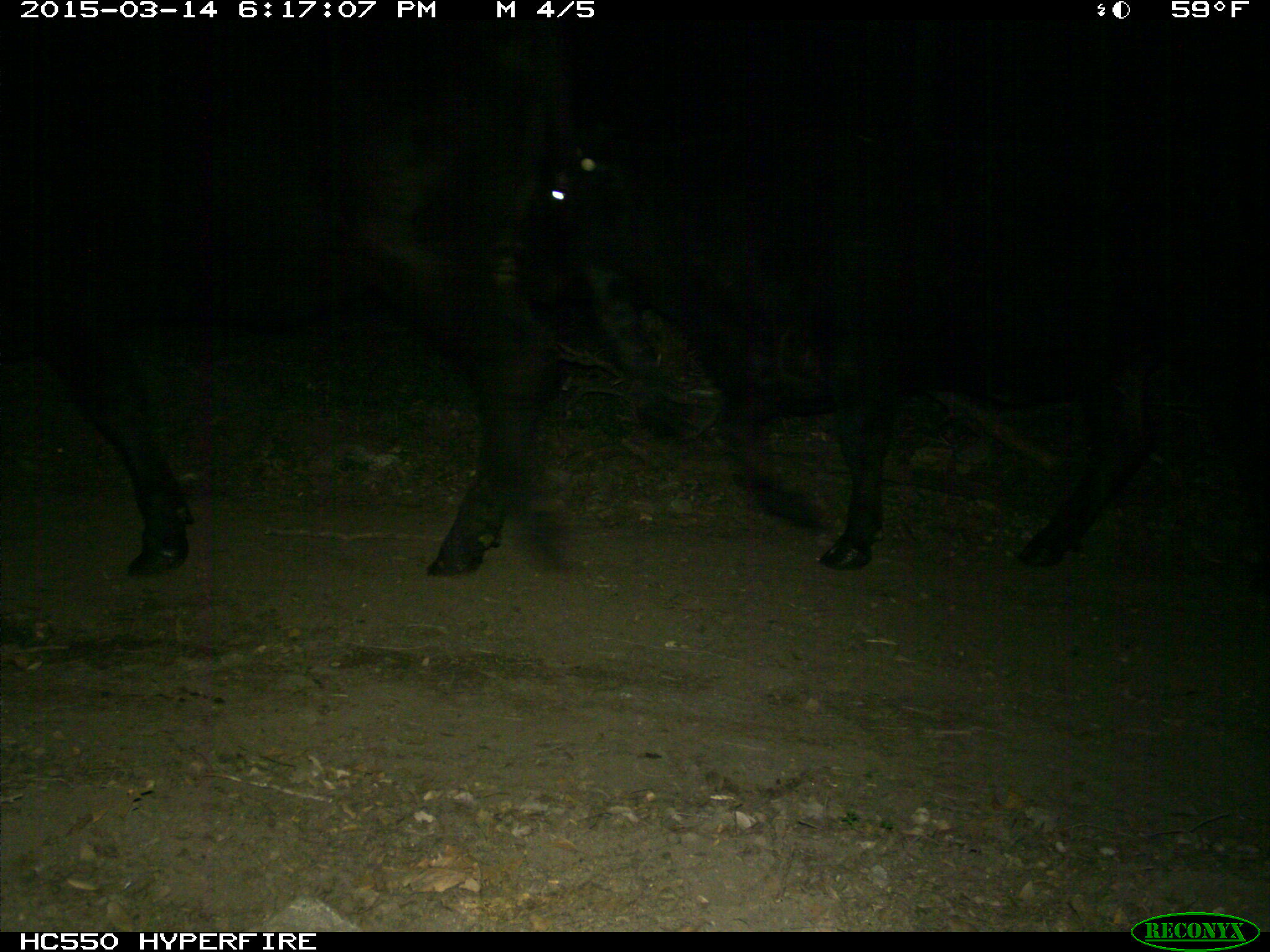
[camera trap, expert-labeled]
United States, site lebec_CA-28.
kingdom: Animalia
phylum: Chordata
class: Mammalia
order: Artiodactyla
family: Bovidae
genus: Bos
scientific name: Bos taurus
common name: domestic cow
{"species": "Bos taurus (domestic cow)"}